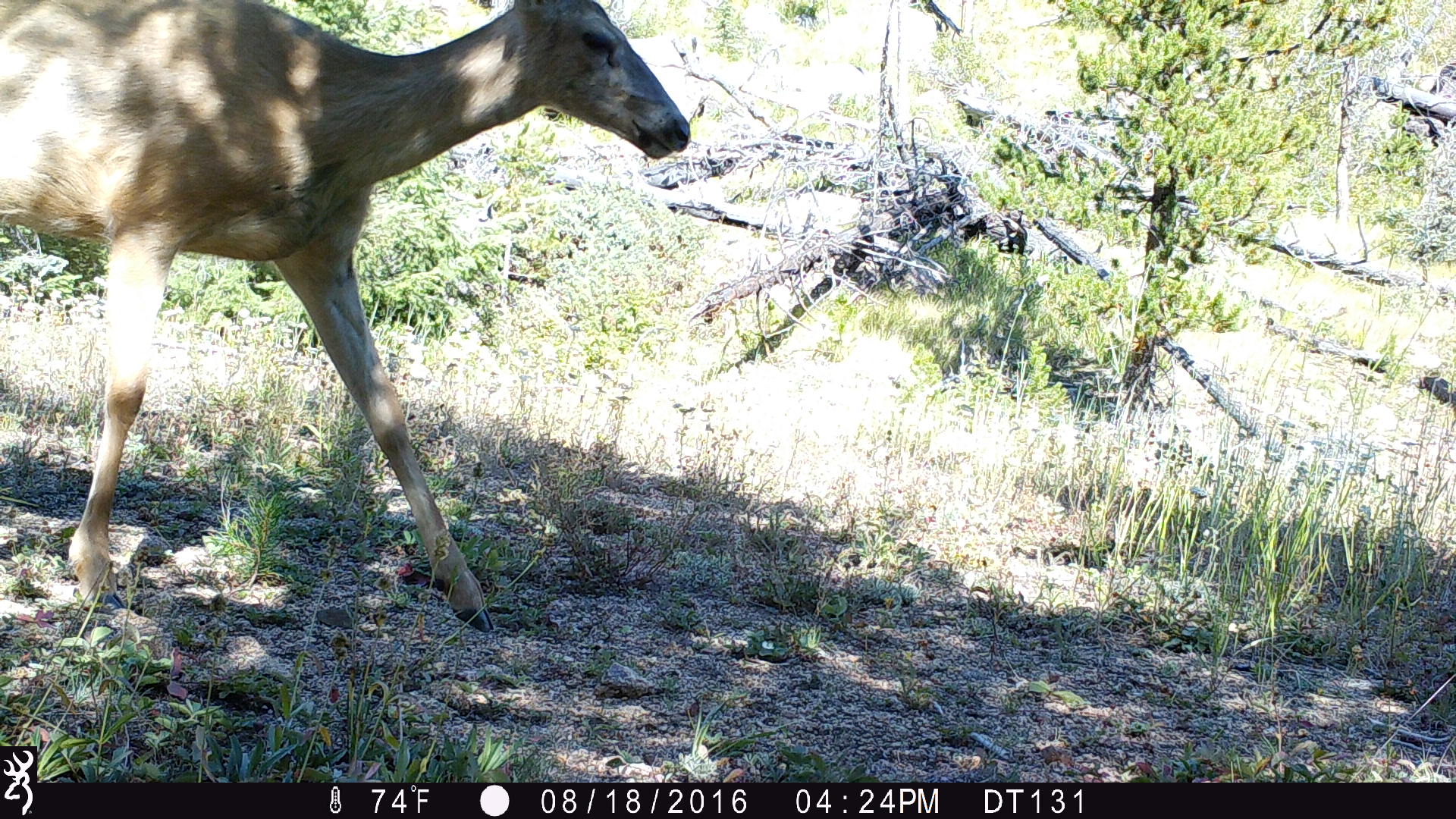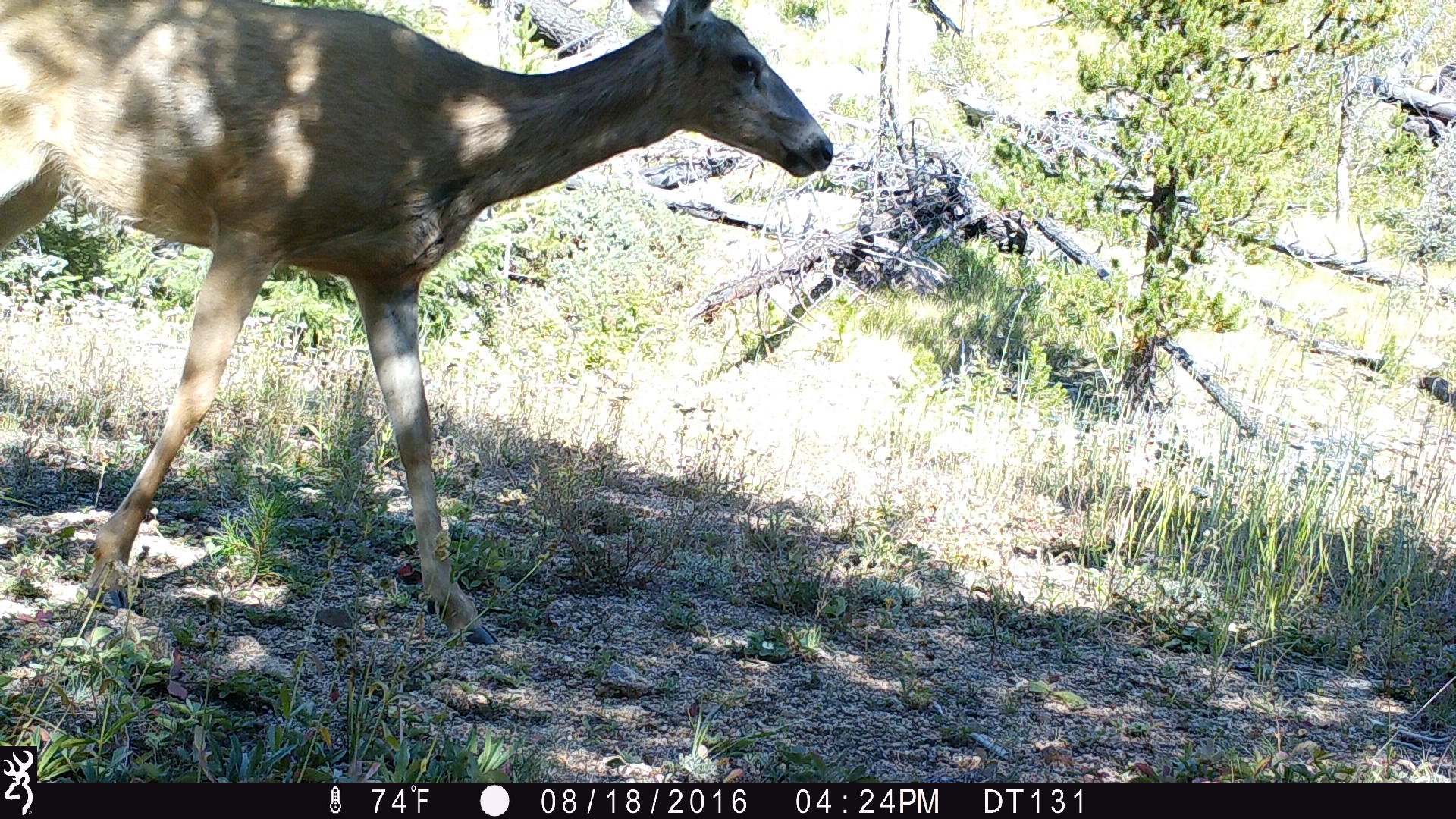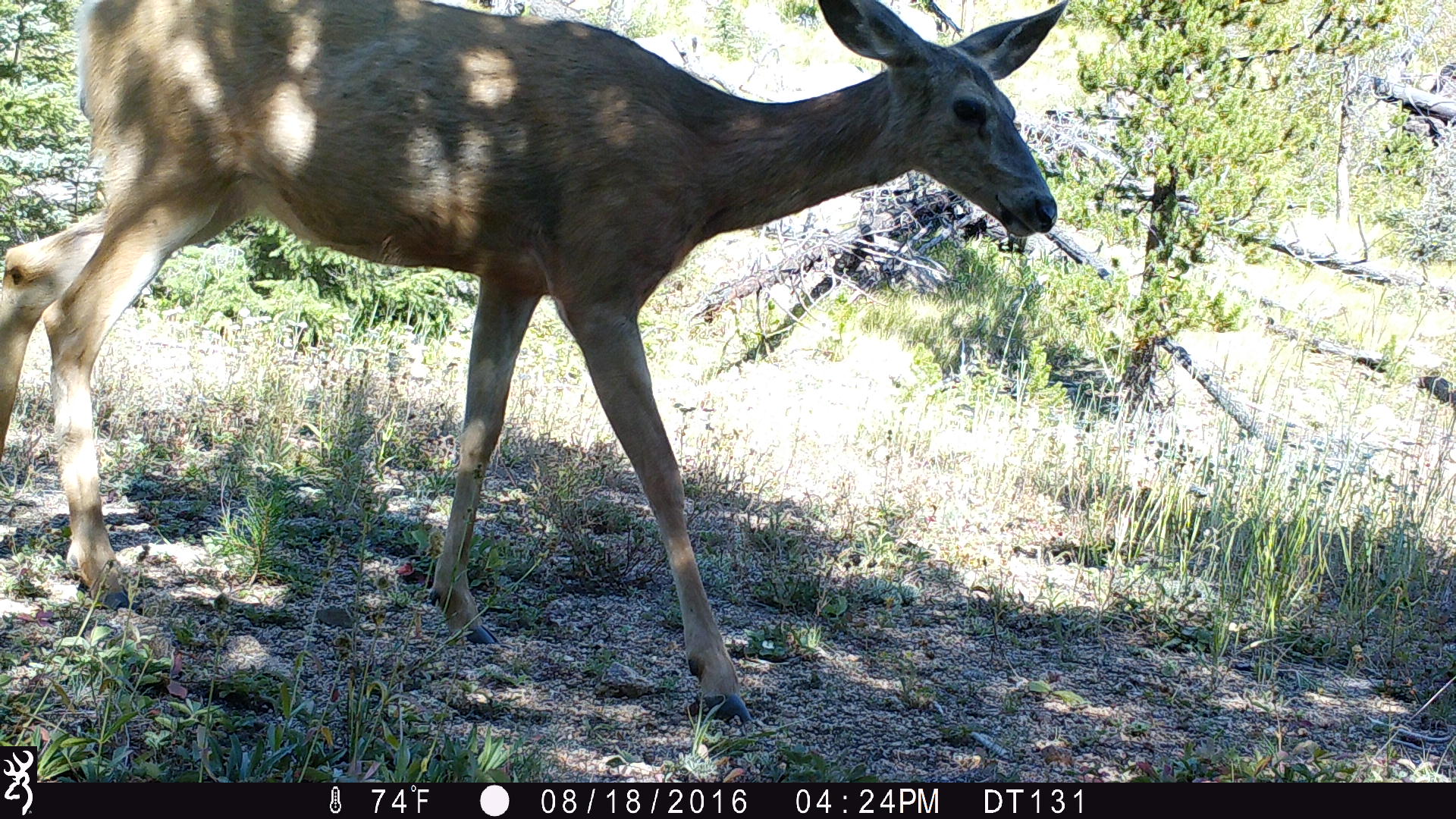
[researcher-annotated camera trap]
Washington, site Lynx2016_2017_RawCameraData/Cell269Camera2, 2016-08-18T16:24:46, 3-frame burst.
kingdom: Animalia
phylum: Chordata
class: Mammalia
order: Artiodactyla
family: Cervidae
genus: Odocoileus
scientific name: Odocoileus hemionus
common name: mule deer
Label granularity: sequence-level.